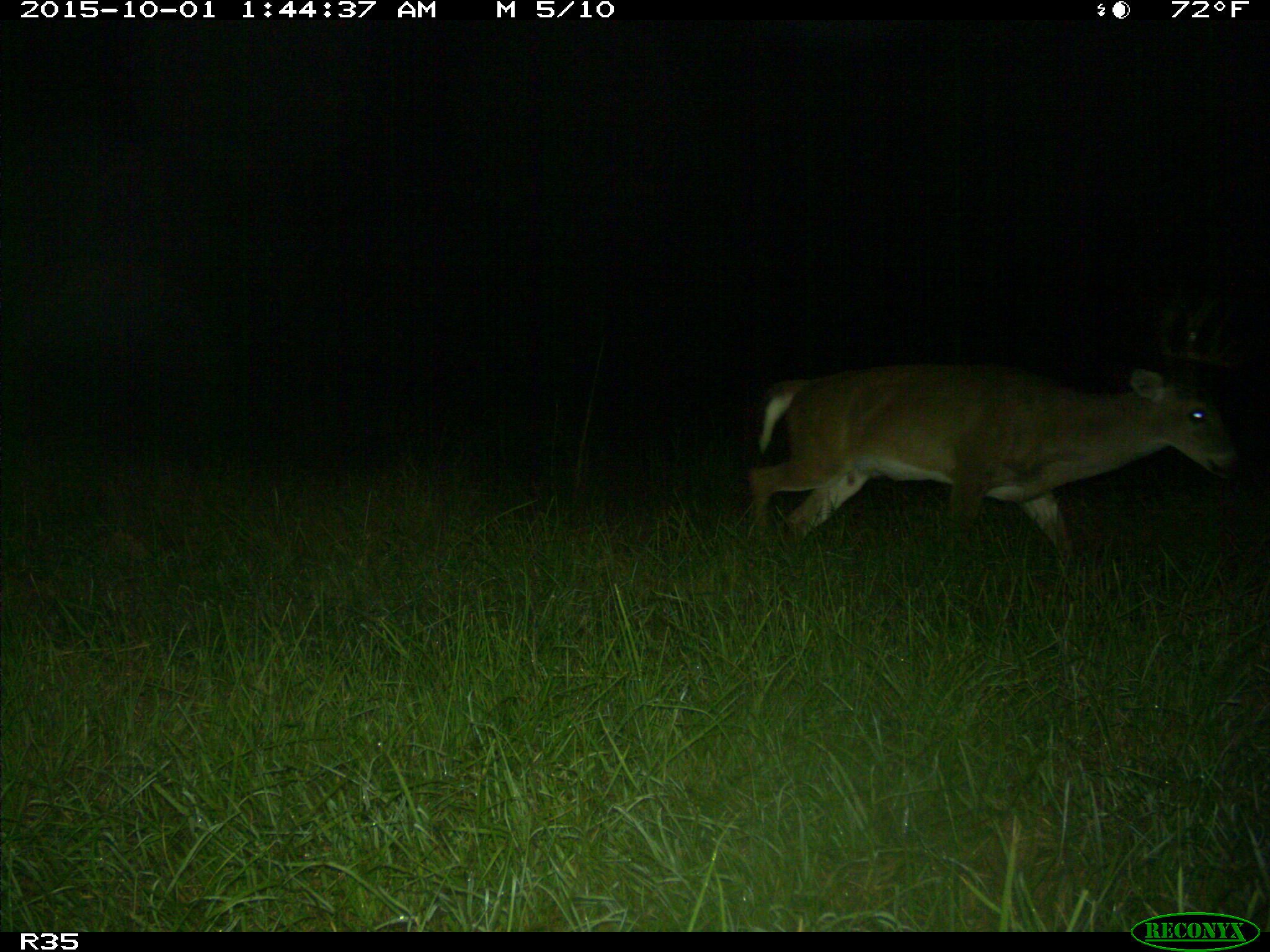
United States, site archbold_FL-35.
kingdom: Animalia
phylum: Chordata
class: Mammalia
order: Artiodactyla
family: Cervidae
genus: Odocoileus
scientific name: Odocoileus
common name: deer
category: unidentified deer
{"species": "unidentified deer (deer) (Odocoileus)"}